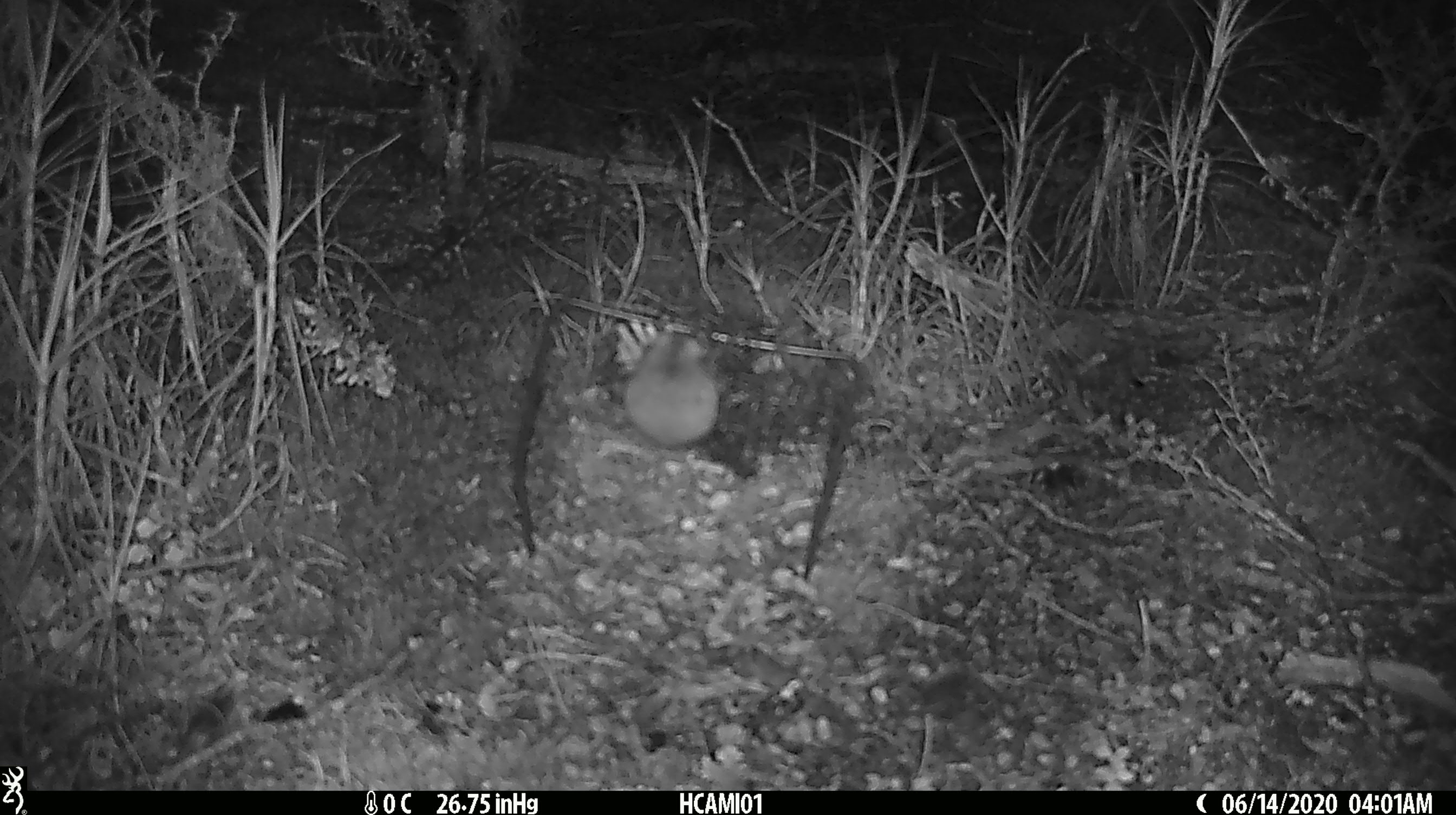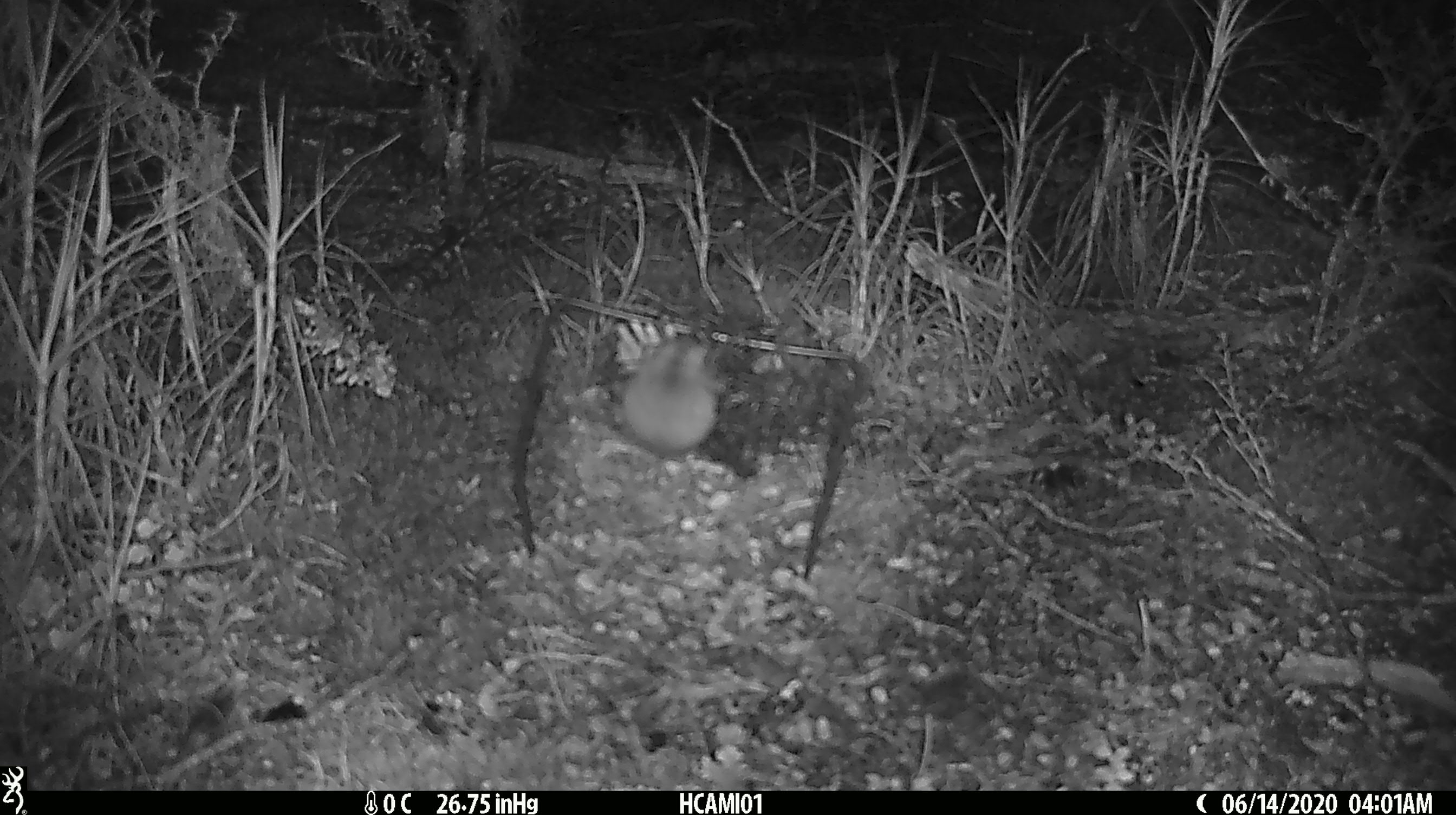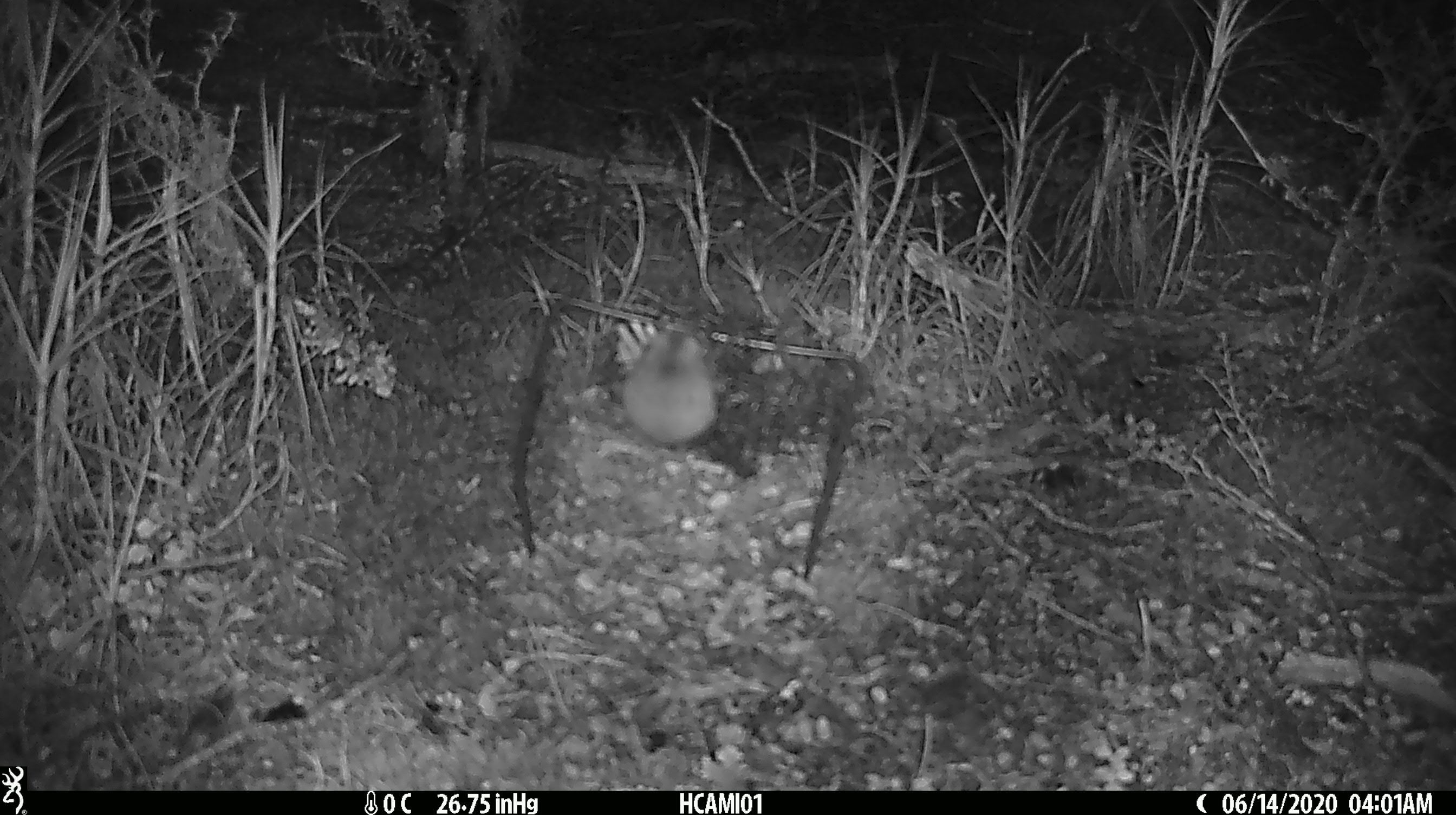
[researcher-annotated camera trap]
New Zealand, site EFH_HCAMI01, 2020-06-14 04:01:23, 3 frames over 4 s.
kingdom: Animalia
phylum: Chordata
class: Mammalia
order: Rodentia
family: Muridae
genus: Mus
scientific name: Mus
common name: mouse